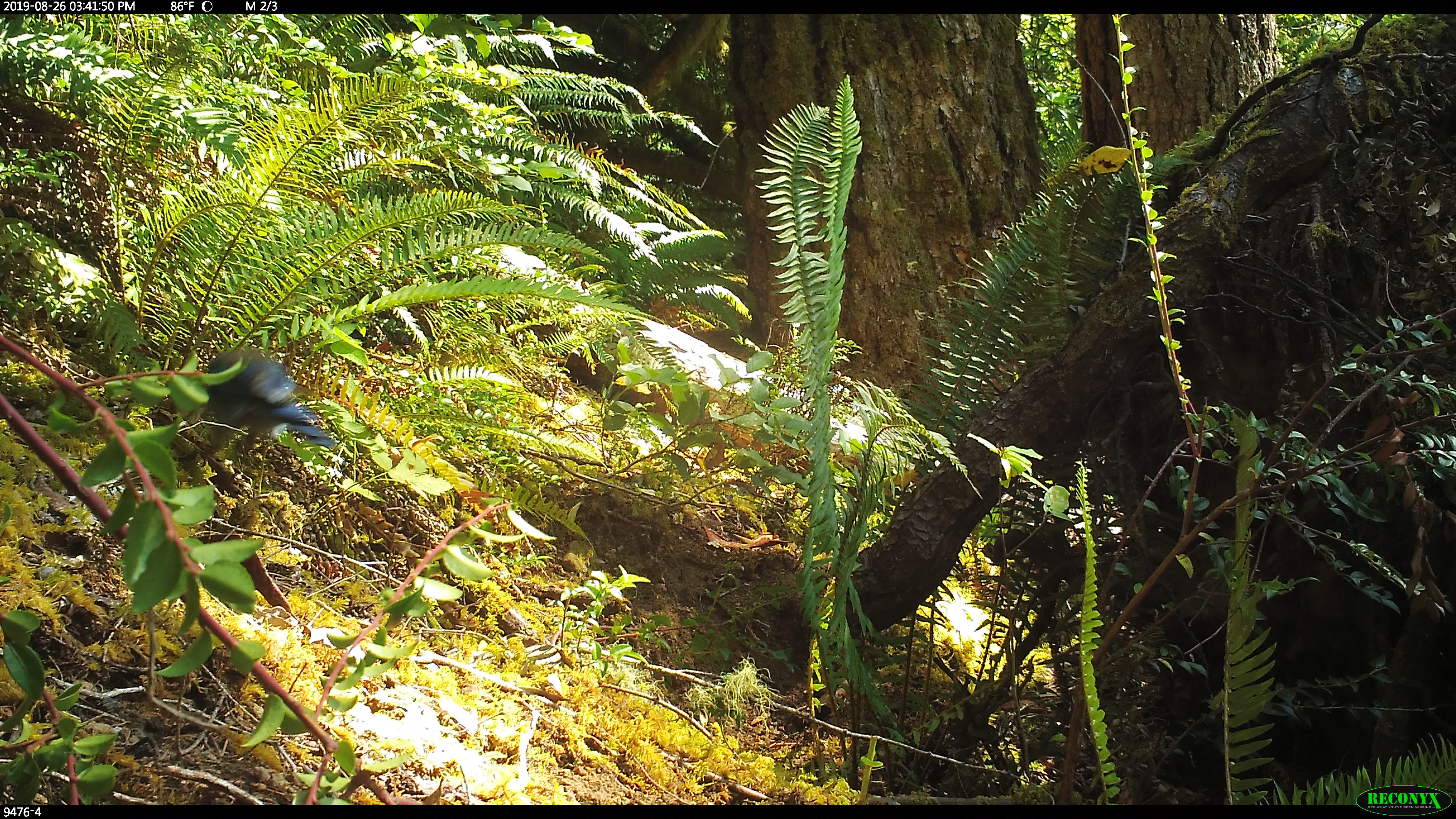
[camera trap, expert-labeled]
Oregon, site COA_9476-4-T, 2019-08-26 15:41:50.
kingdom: Animalia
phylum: Chordata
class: Aves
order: Passeriformes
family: Corvidae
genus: Cyanocitta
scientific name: Cyanocitta stelleri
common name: steller's jay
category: stellers jay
Stellers jay (steller's jay) (Cyanocitta stelleri).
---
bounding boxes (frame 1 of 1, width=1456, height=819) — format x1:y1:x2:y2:
stellers jay: 197:344:335:450